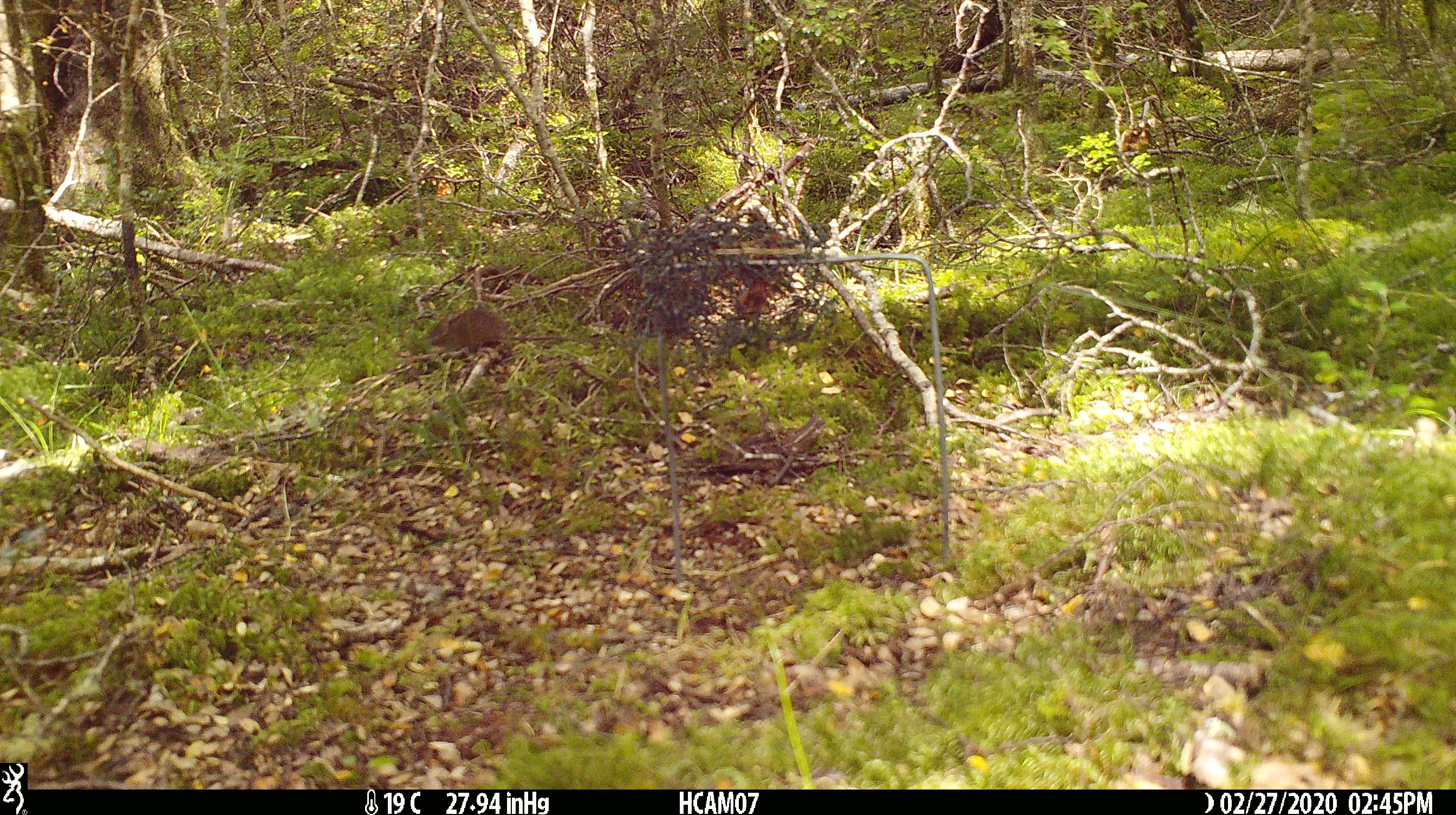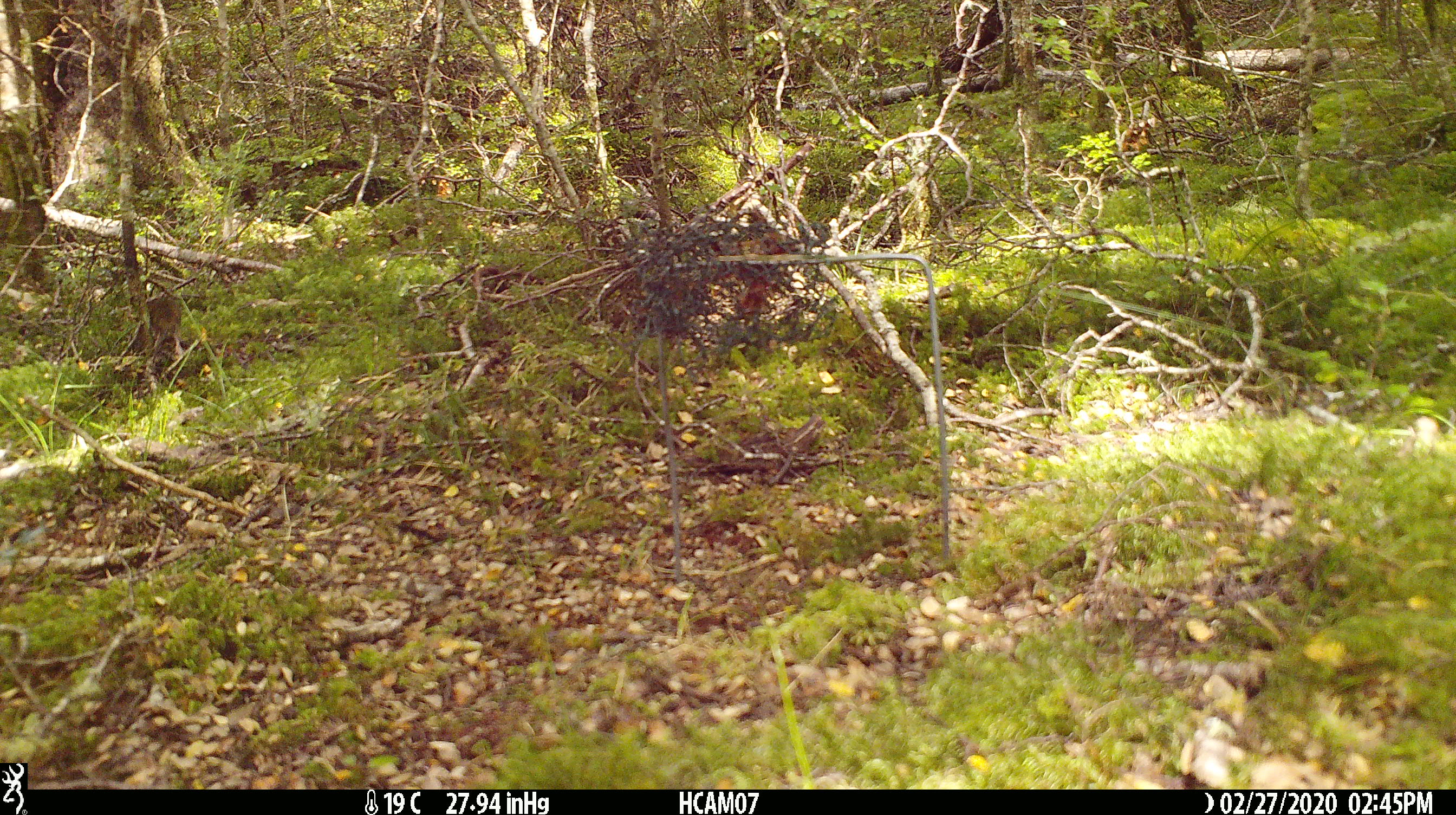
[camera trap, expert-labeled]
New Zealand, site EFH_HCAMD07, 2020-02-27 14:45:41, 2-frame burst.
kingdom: Animalia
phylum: Chordata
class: Mammalia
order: Rodentia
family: Muridae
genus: Mus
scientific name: Mus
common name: mouse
Mouse (Mus).